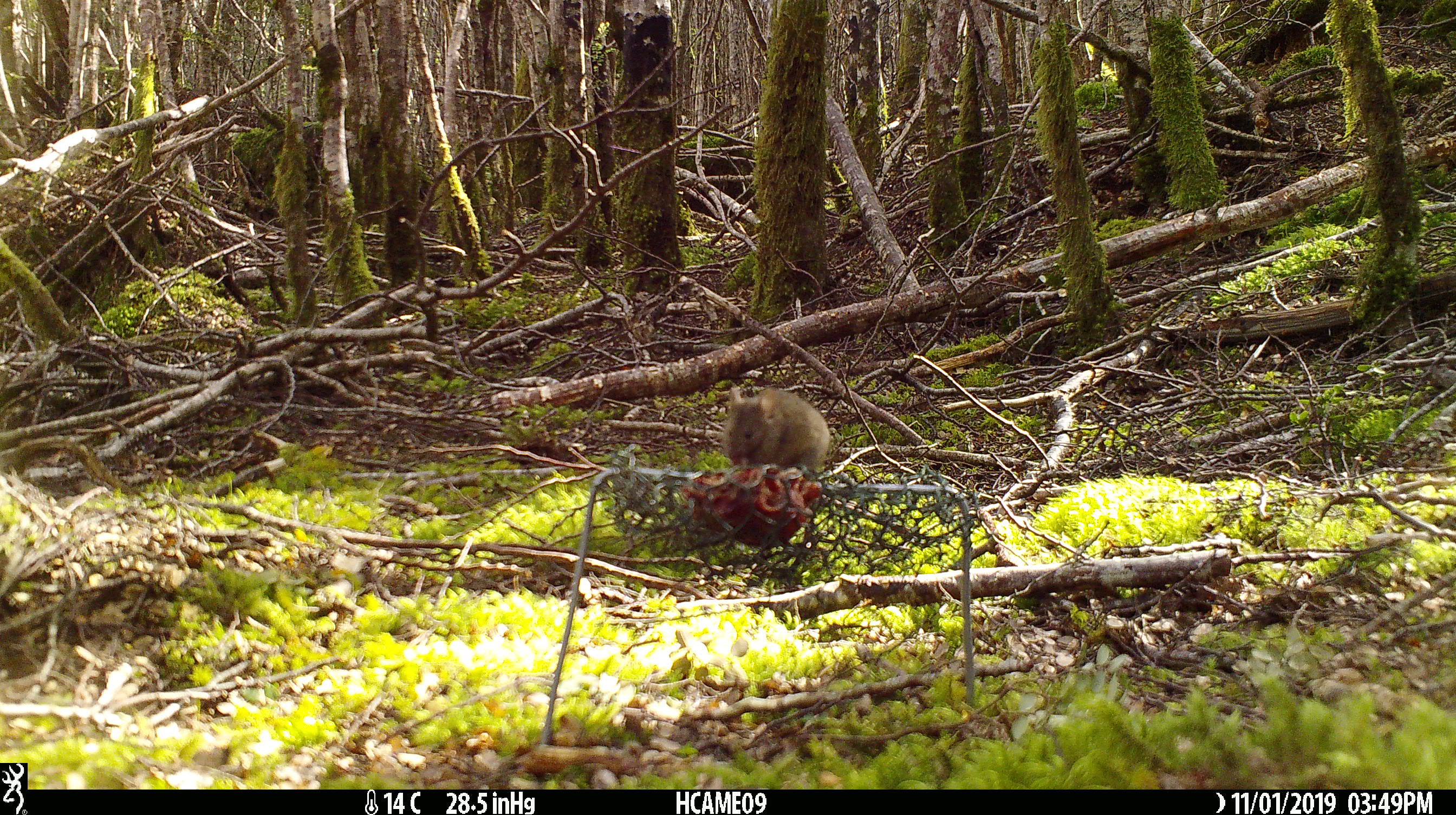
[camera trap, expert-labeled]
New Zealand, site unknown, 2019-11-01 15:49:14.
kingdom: Animalia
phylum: Chordata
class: Mammalia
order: Rodentia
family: Muridae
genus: Mus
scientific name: Mus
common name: mouse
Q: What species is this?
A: Mouse (Mus).